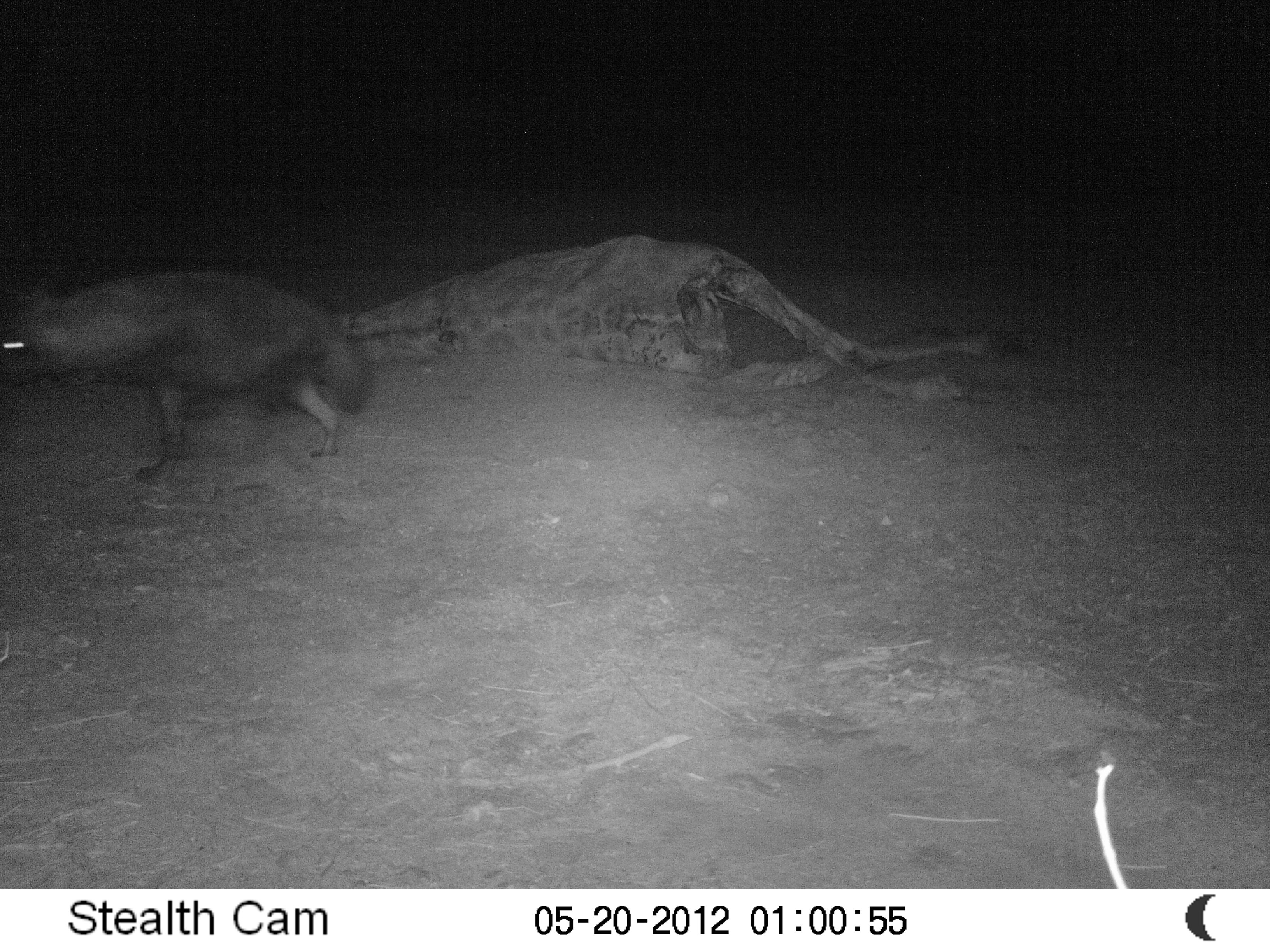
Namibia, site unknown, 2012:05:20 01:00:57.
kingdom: Animalia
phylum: Chordata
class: Mammalia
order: Carnivora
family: Hyaenidae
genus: Parahyaena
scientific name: Parahyaena brunnea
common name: brown hyena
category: hyaena brunnea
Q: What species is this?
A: Hyaena brunnea (brown hyena) (Parahyaena brunnea).